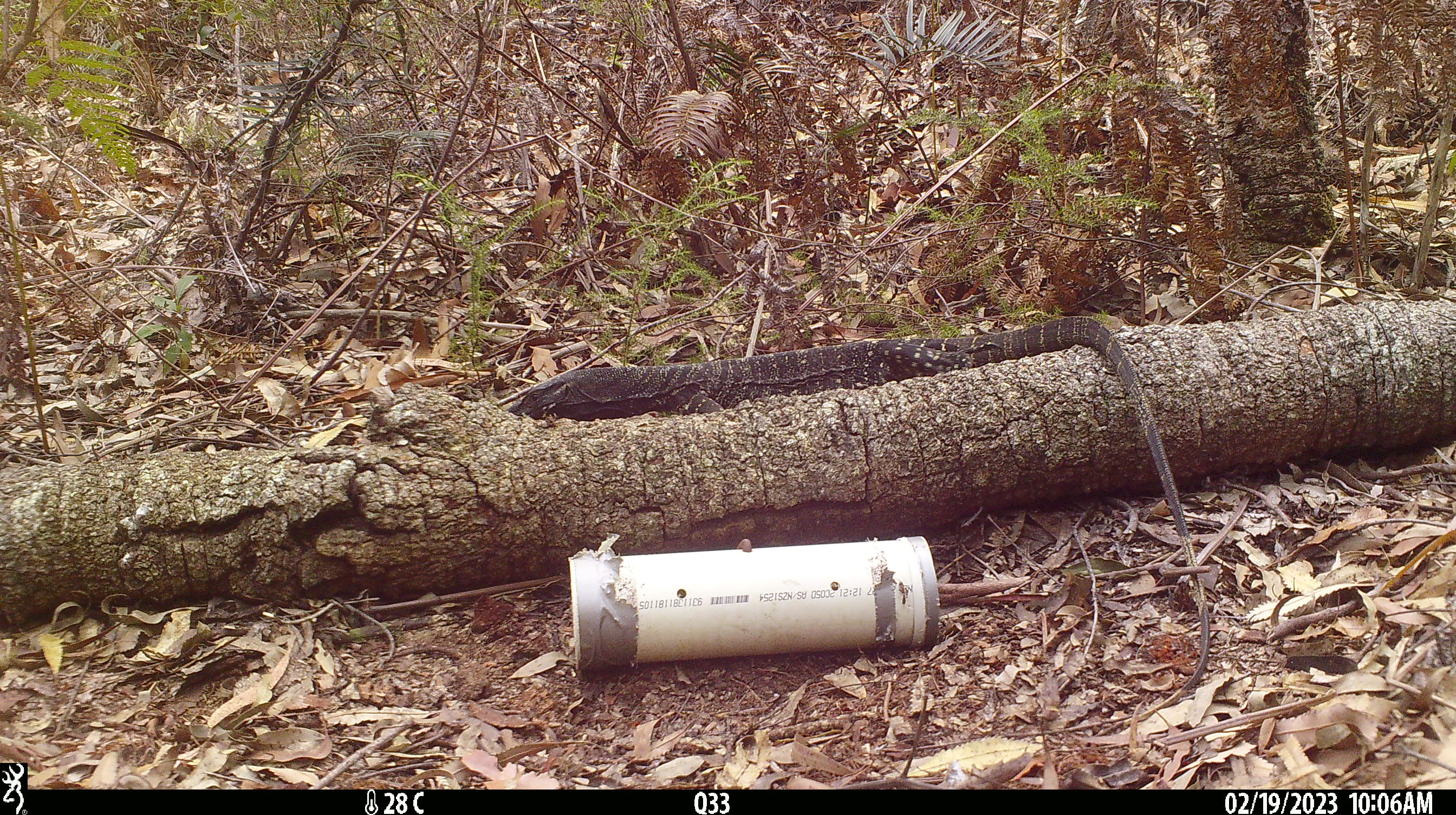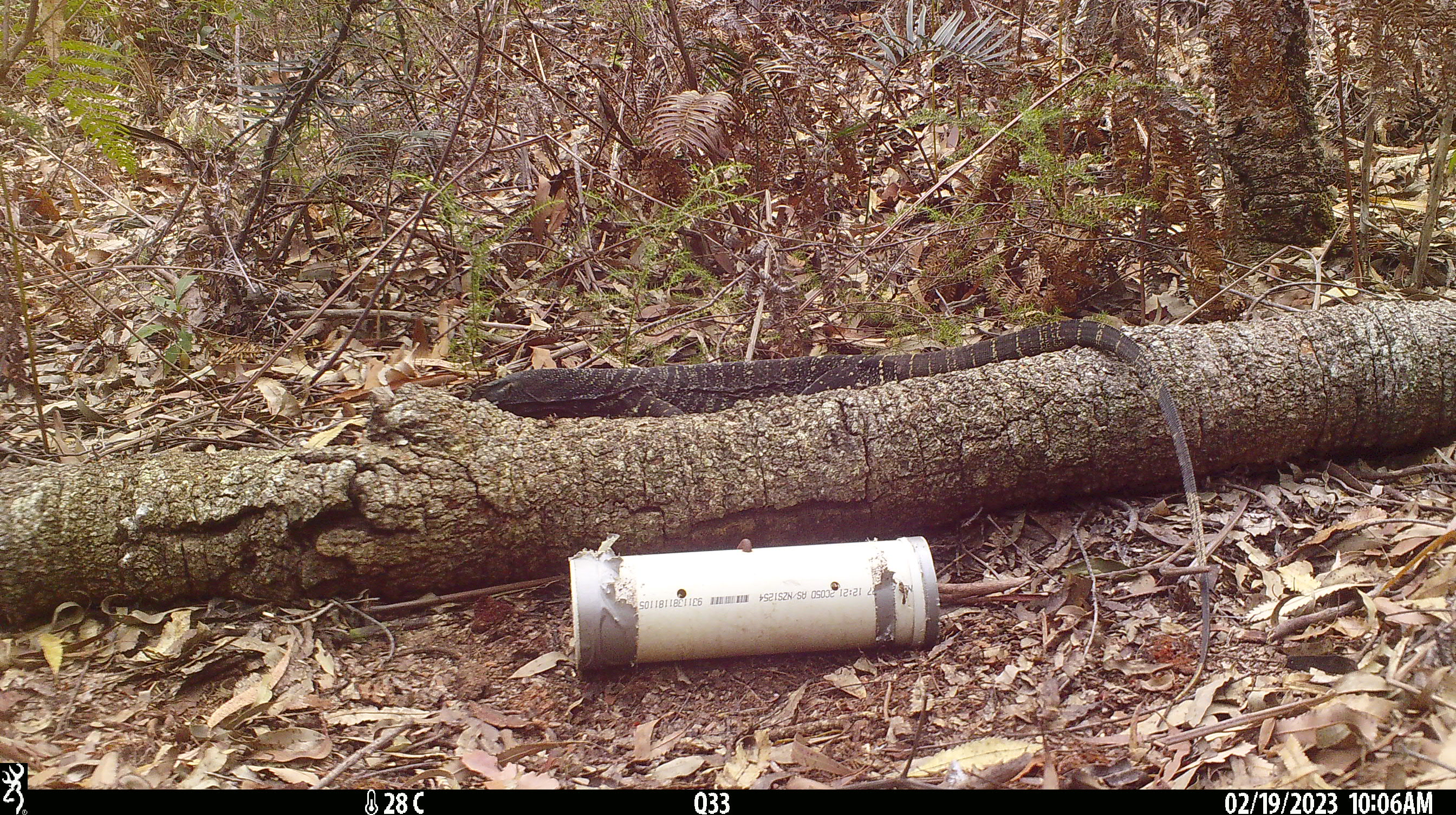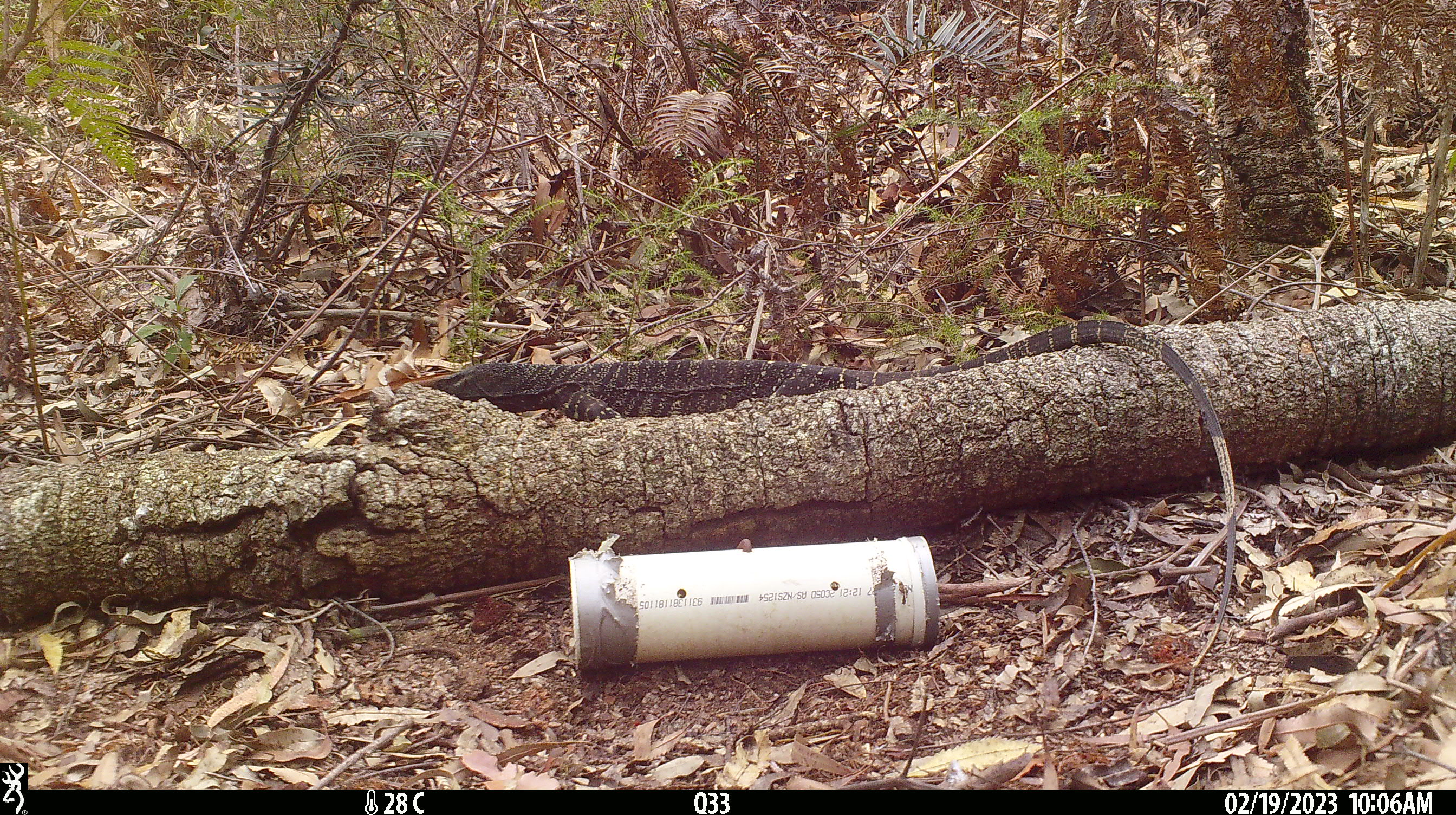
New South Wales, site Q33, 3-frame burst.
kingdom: Animalia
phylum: Chordata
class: Reptilia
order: Squamata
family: Varanidae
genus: Varanus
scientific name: Varanus varius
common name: lace monitor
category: goanna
Goanna (lace monitor) (Varanus varius).